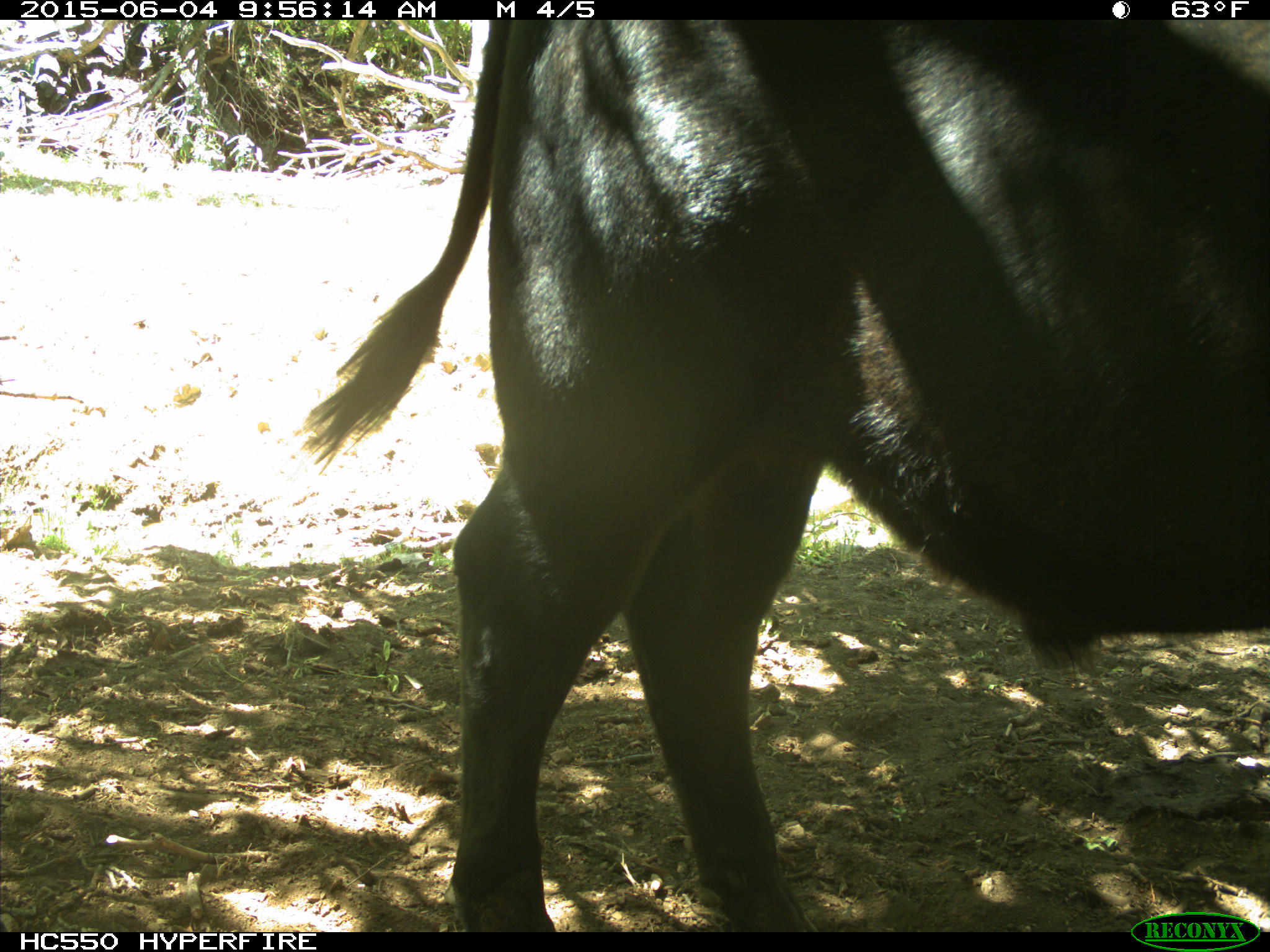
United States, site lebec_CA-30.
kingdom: Animalia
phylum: Chordata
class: Mammalia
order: Artiodactyla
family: Bovidae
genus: Bos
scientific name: Bos taurus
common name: domestic cow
Bos taurus (domestic cow).